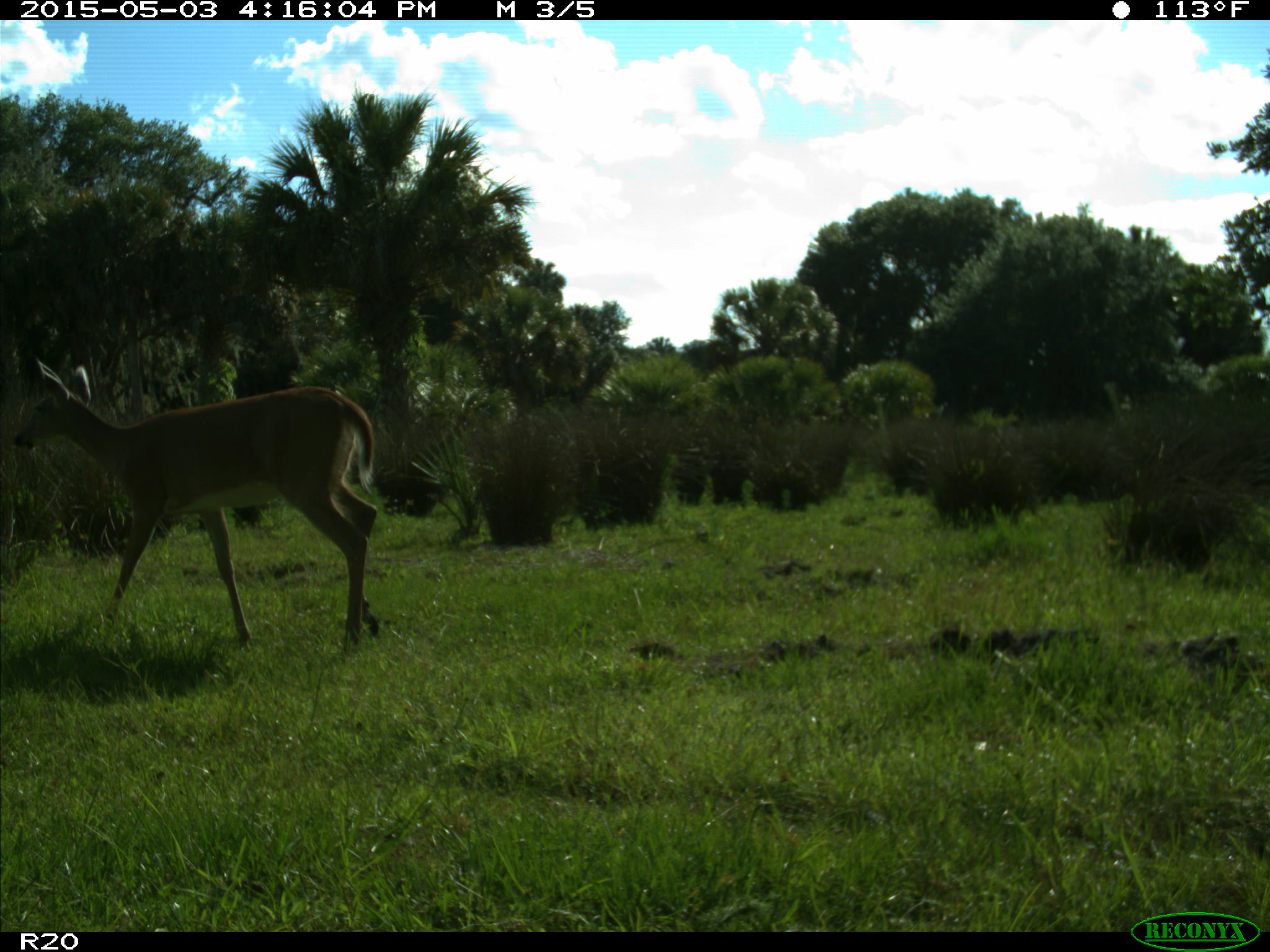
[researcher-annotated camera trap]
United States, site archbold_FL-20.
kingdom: Animalia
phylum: Chordata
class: Mammalia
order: Artiodactyla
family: Cervidae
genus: Odocoileus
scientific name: Odocoileus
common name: deer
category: unidentified deer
Unidentified deer (deer) (Odocoileus).